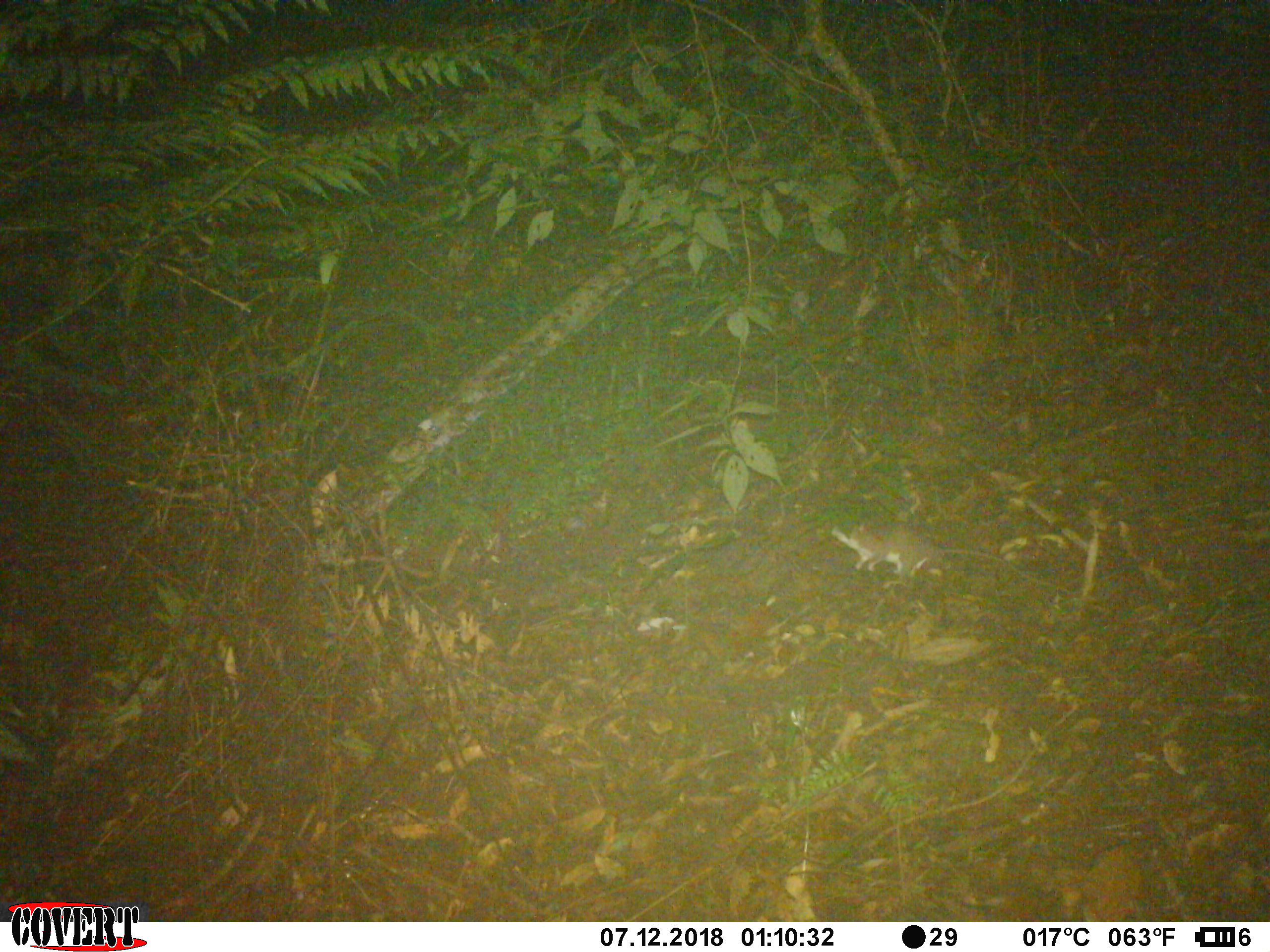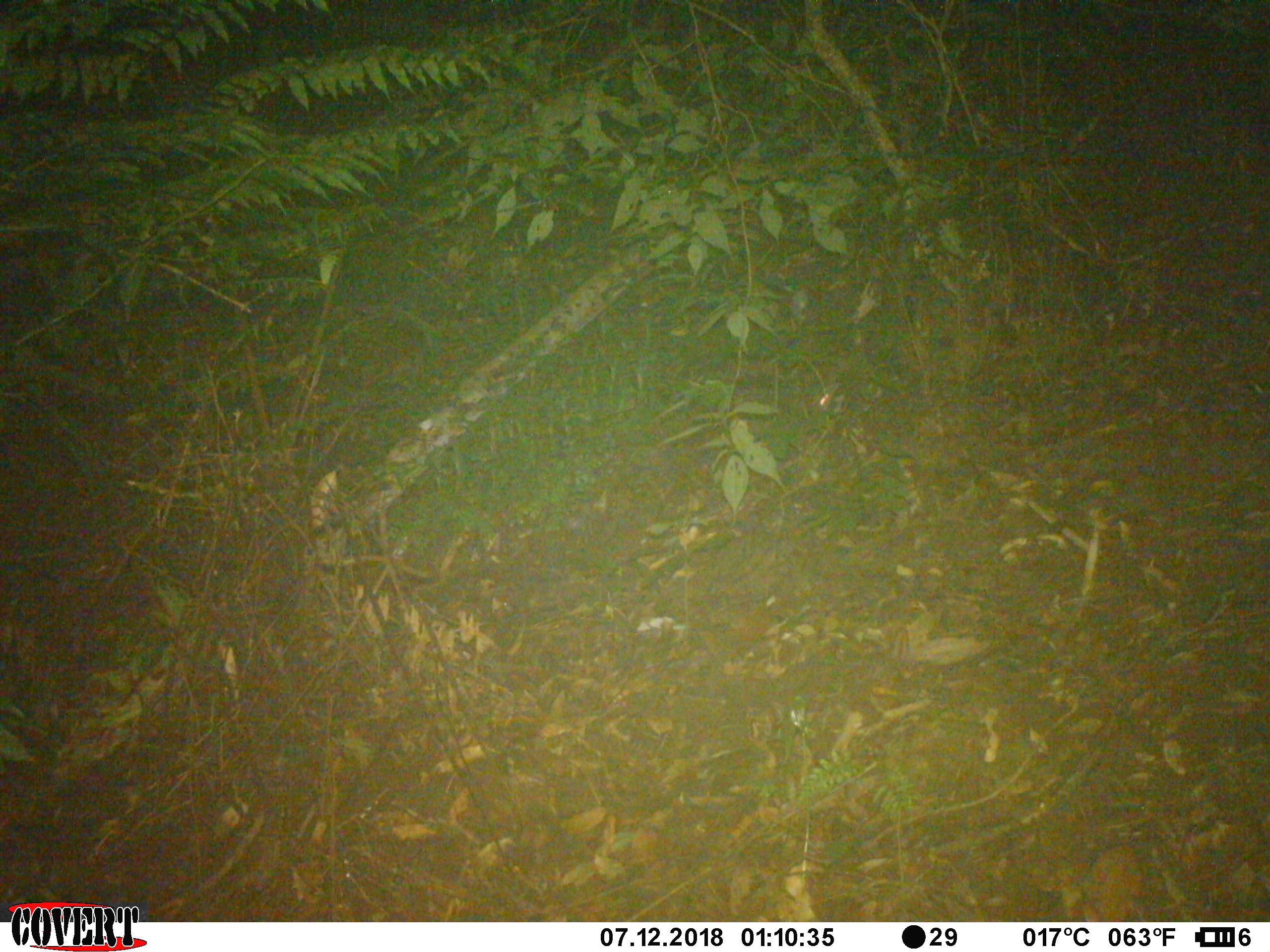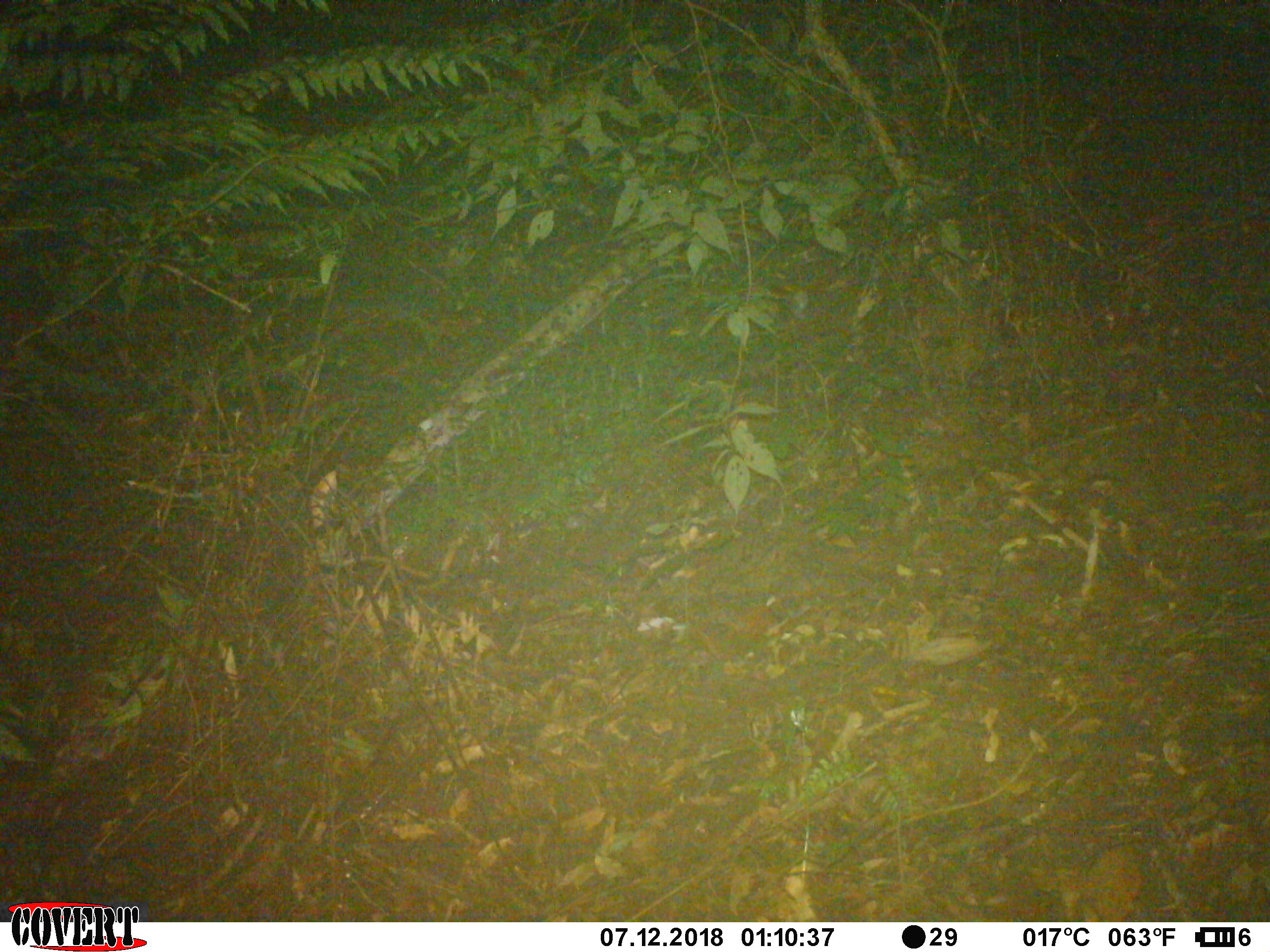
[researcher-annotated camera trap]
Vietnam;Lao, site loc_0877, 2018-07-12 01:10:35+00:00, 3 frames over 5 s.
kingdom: Animalia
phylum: Chordata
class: Mammalia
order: Rodentia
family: Muridae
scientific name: Muridae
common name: old-world mice and rats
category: unidentified murid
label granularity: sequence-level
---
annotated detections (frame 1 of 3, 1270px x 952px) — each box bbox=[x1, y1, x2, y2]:
unidentified murid: bbox=[831, 518, 1076, 596]